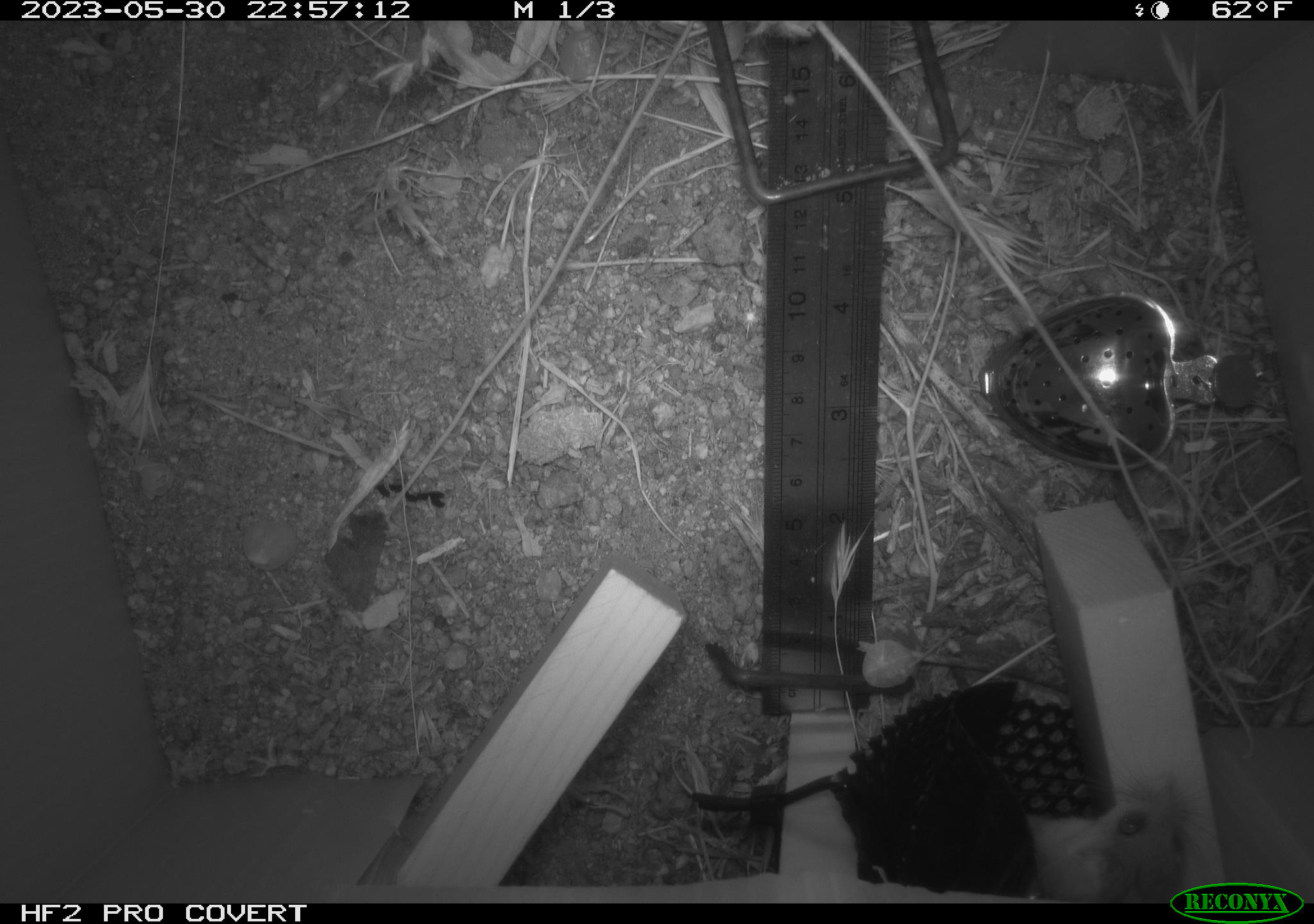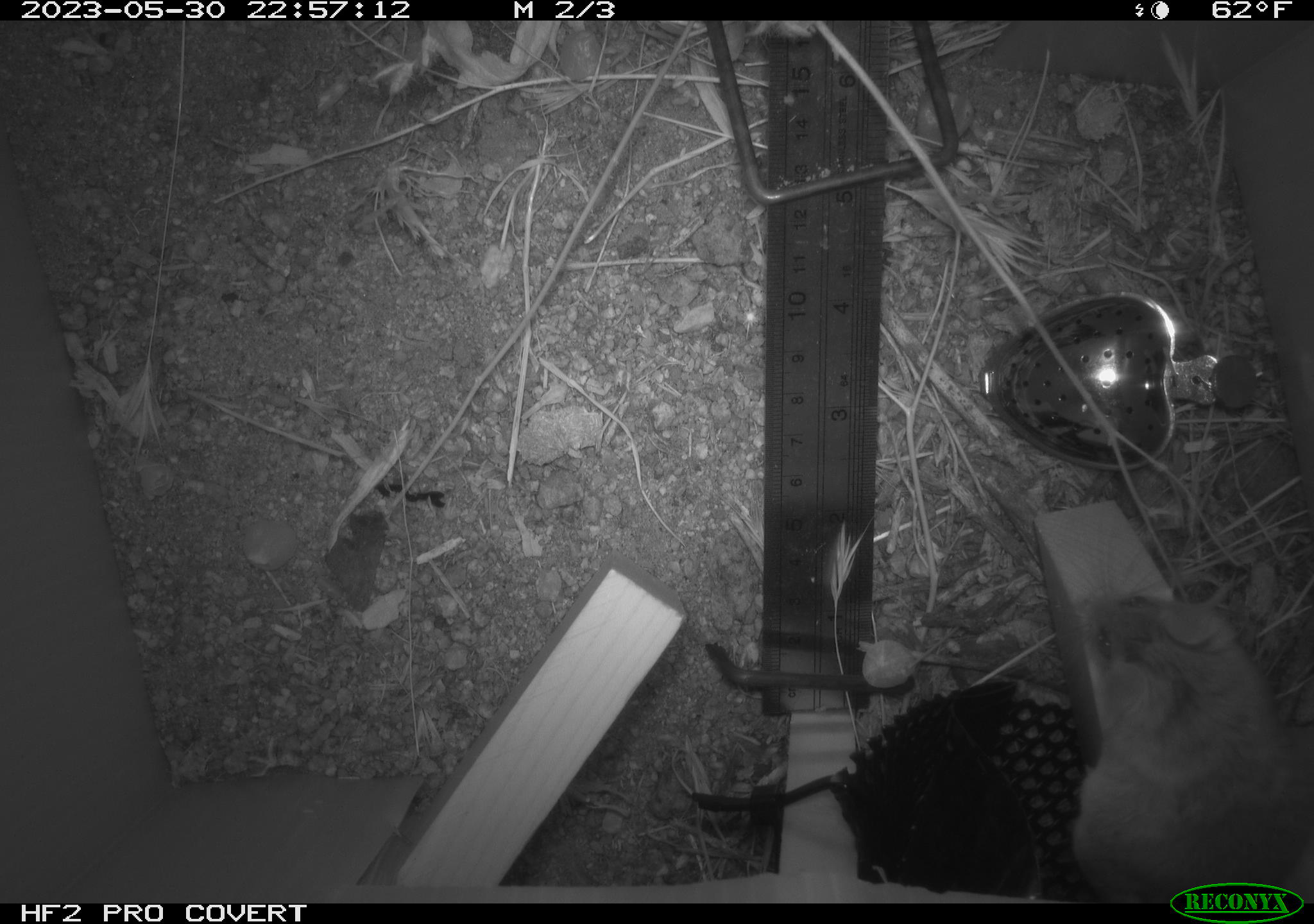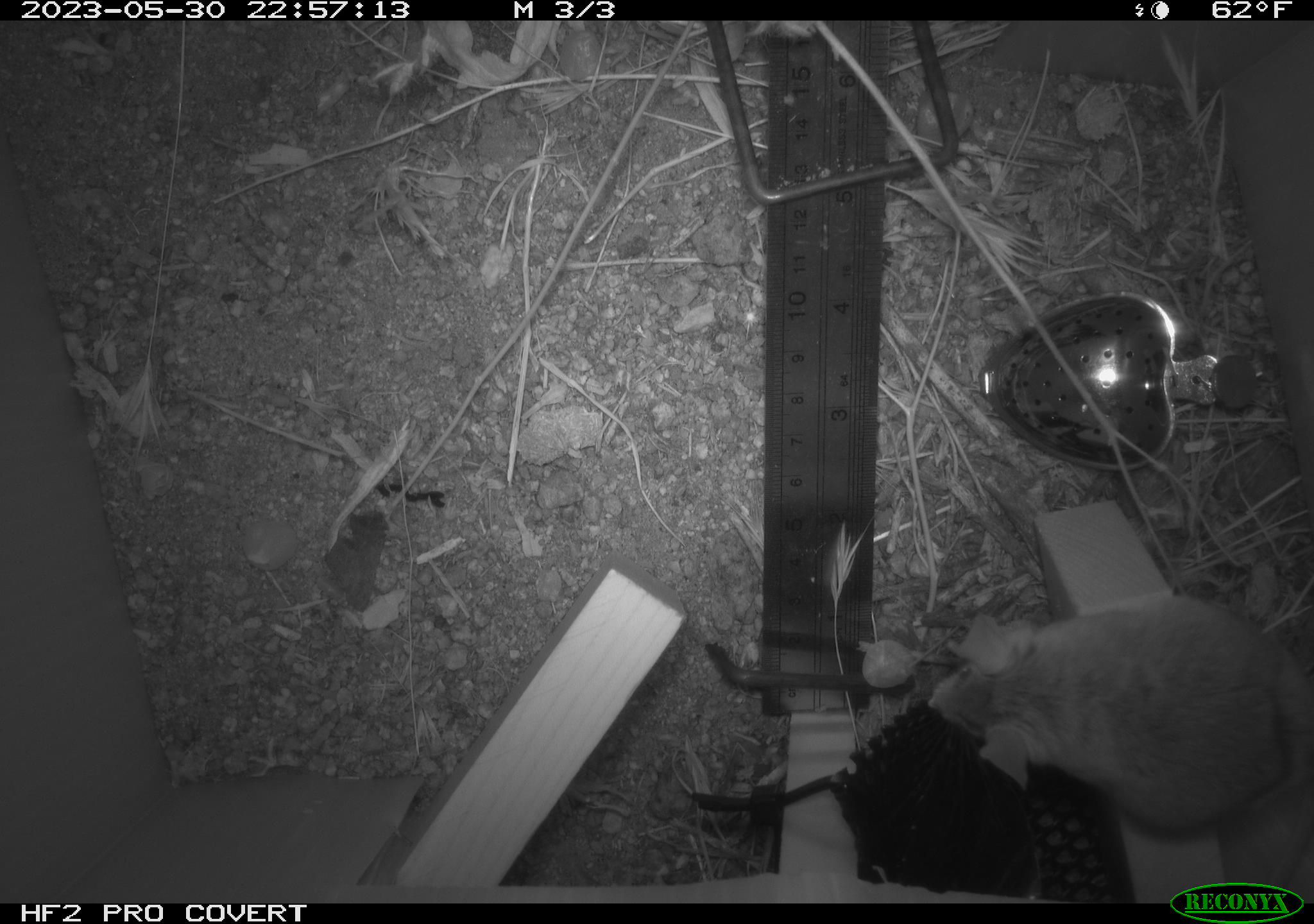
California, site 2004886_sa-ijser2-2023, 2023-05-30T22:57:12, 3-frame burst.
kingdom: Animalia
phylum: Chordata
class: Mammalia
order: Rodentia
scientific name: Rodentia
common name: mouse species